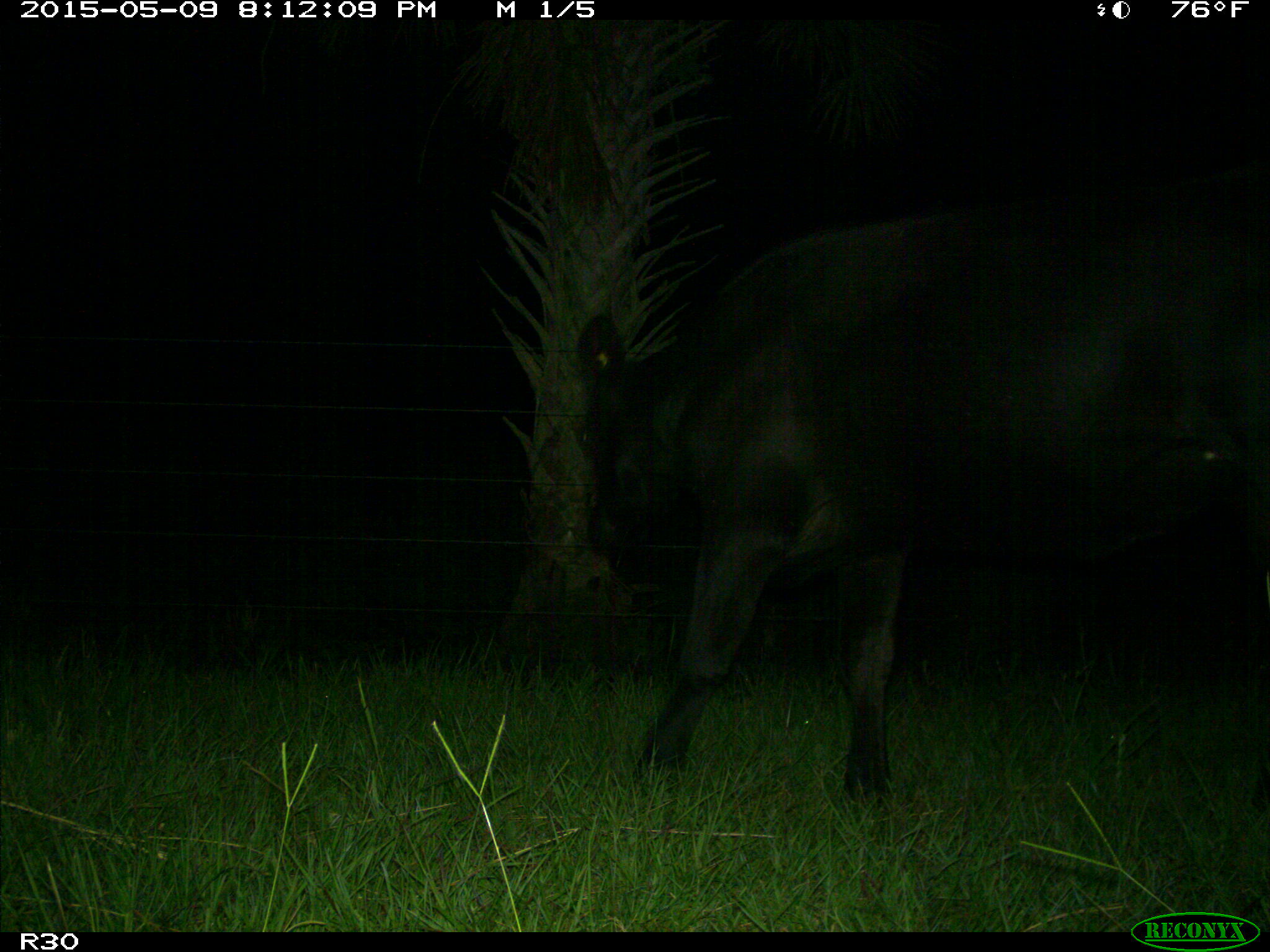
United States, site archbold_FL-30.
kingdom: Animalia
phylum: Chordata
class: Mammalia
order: Artiodactyla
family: Bovidae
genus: Bos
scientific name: Bos taurus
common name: domestic cow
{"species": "Bos taurus (domestic cow)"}